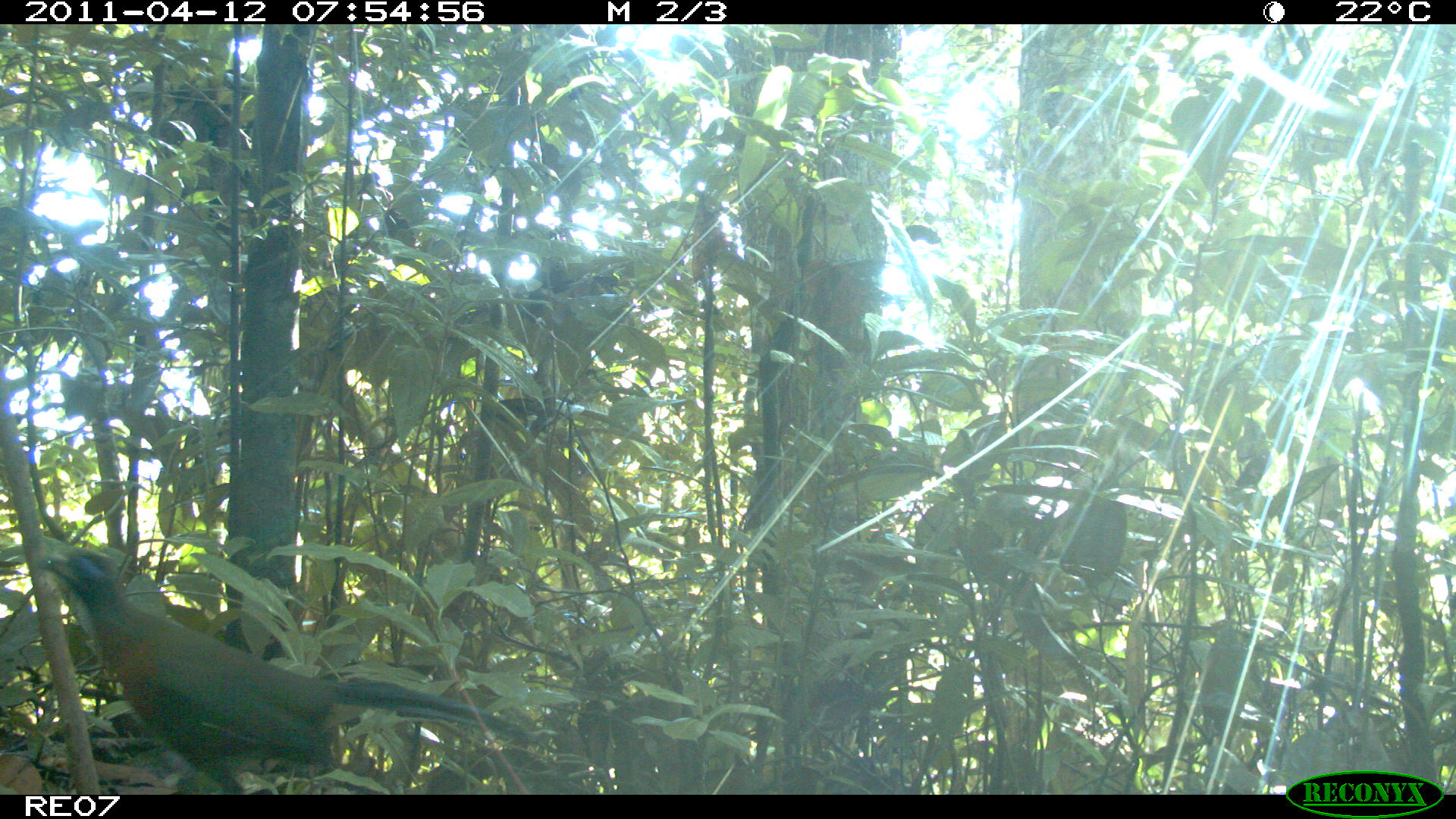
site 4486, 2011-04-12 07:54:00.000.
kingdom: Animalia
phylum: Chordata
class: Aves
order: Cuculiformes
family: Cuculidae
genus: Coua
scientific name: Coua serriana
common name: red-breasted coua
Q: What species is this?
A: Coua serriana (red-breasted coua).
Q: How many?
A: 1.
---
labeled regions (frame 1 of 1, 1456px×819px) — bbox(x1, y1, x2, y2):
coua serriana: bbox(31, 546, 547, 792)